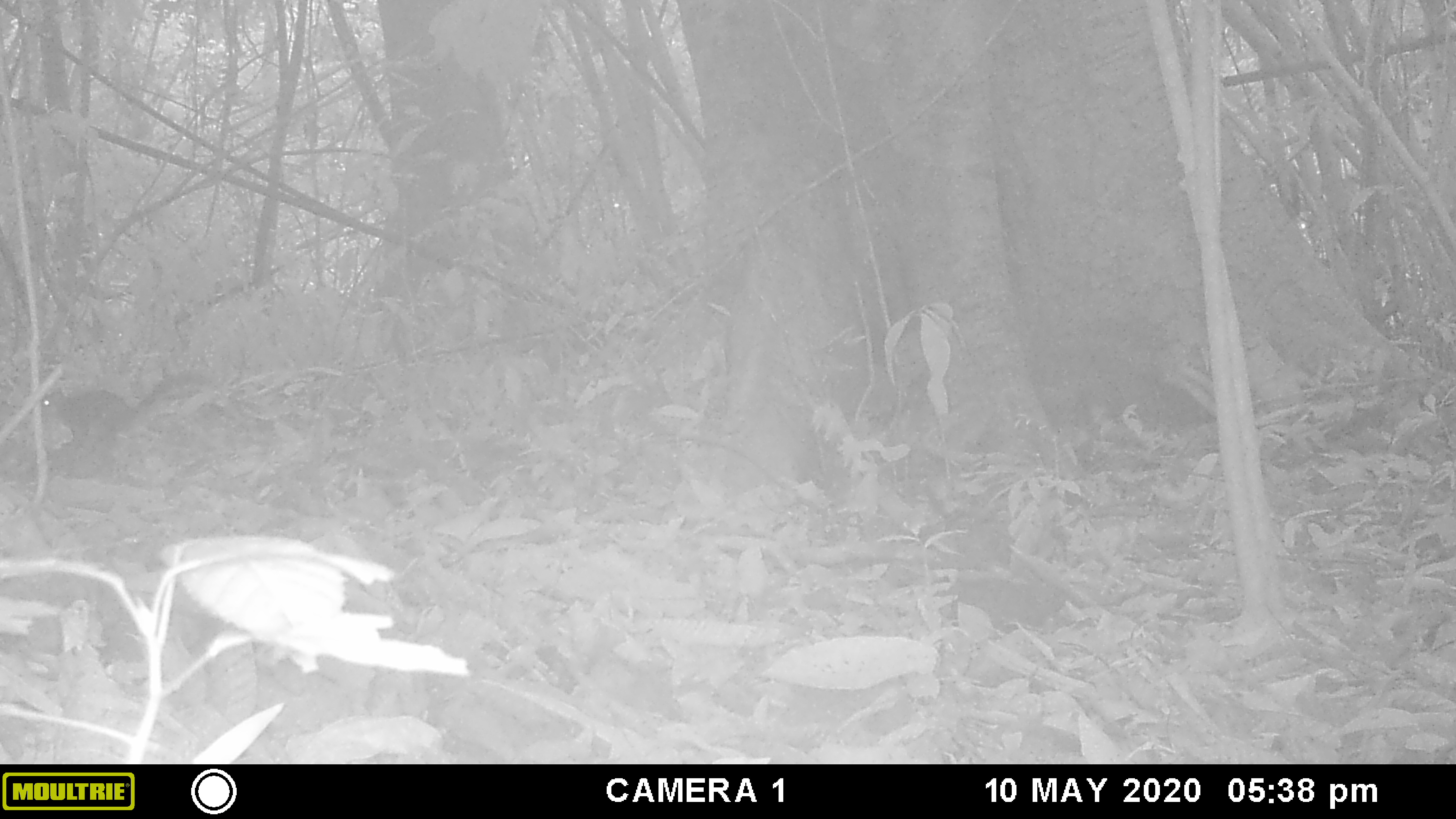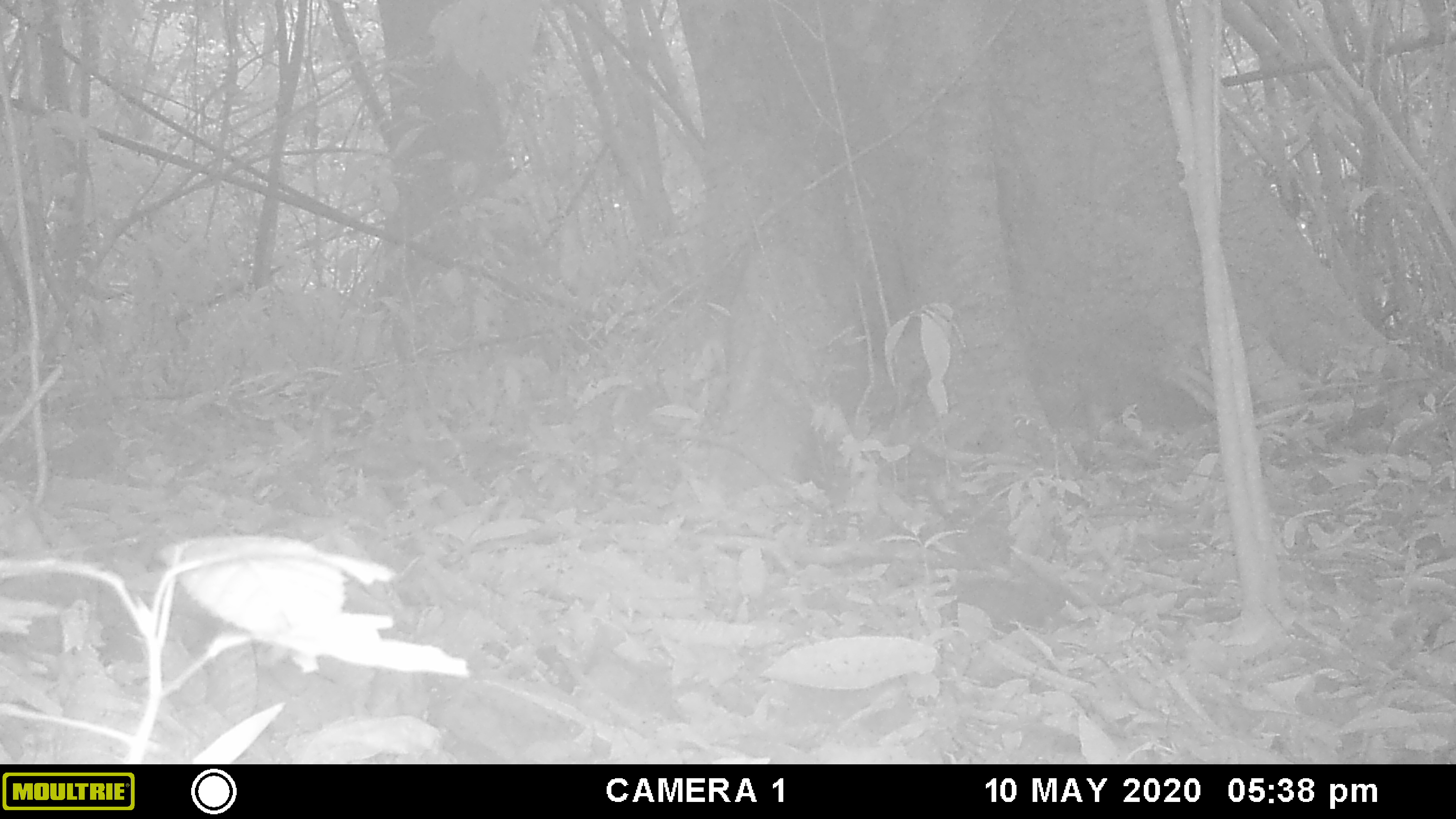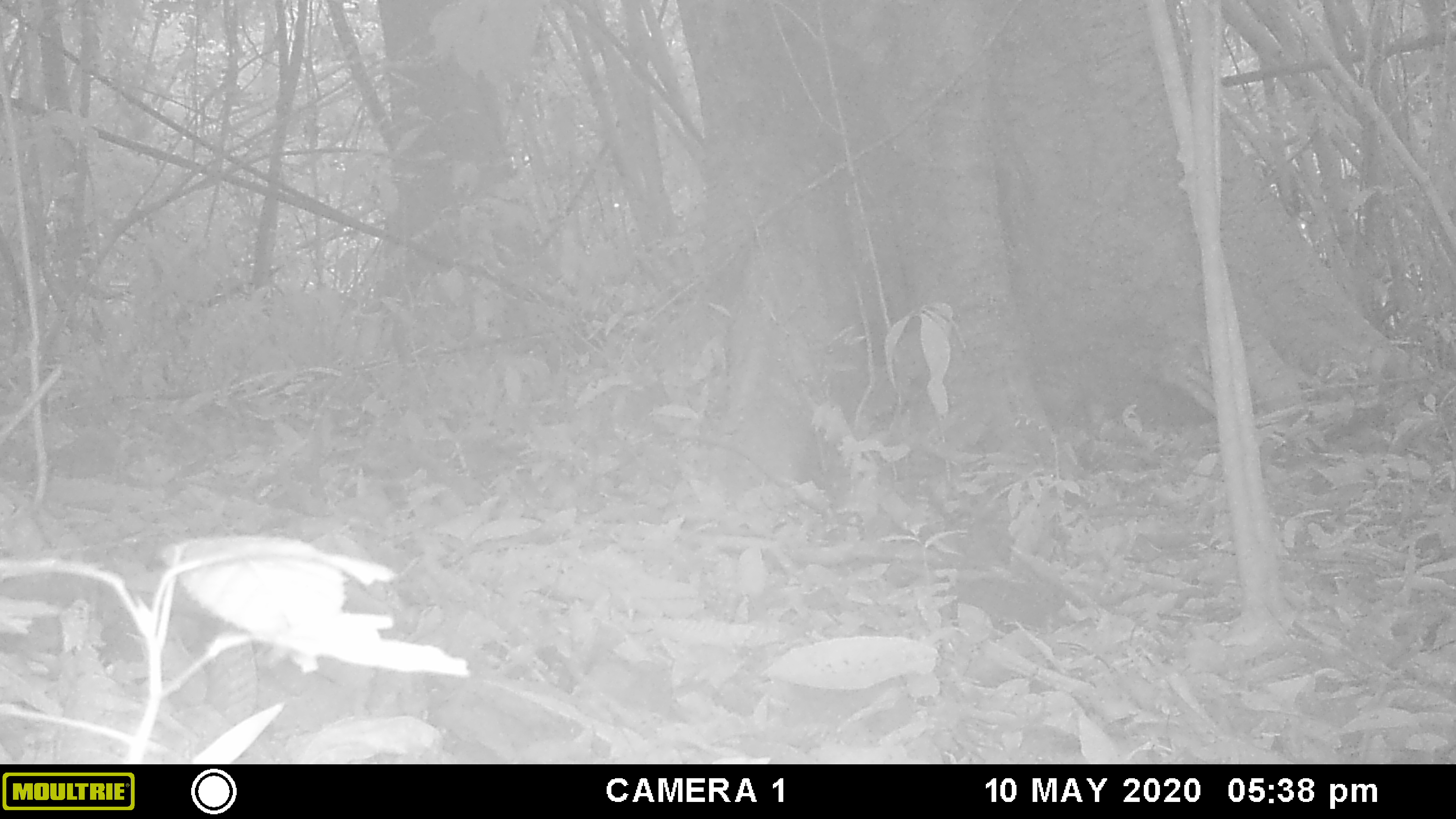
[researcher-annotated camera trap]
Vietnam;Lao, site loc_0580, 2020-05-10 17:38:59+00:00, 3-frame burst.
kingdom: Animalia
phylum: Chordata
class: Mammalia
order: Rodentia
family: Sciuridae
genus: Sciurus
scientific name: Sciurus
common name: squirrel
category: unidentified squirrel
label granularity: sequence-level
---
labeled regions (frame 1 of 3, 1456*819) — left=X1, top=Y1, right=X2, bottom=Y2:
unidentified squirrel: left=41, top=371, right=208, bottom=460